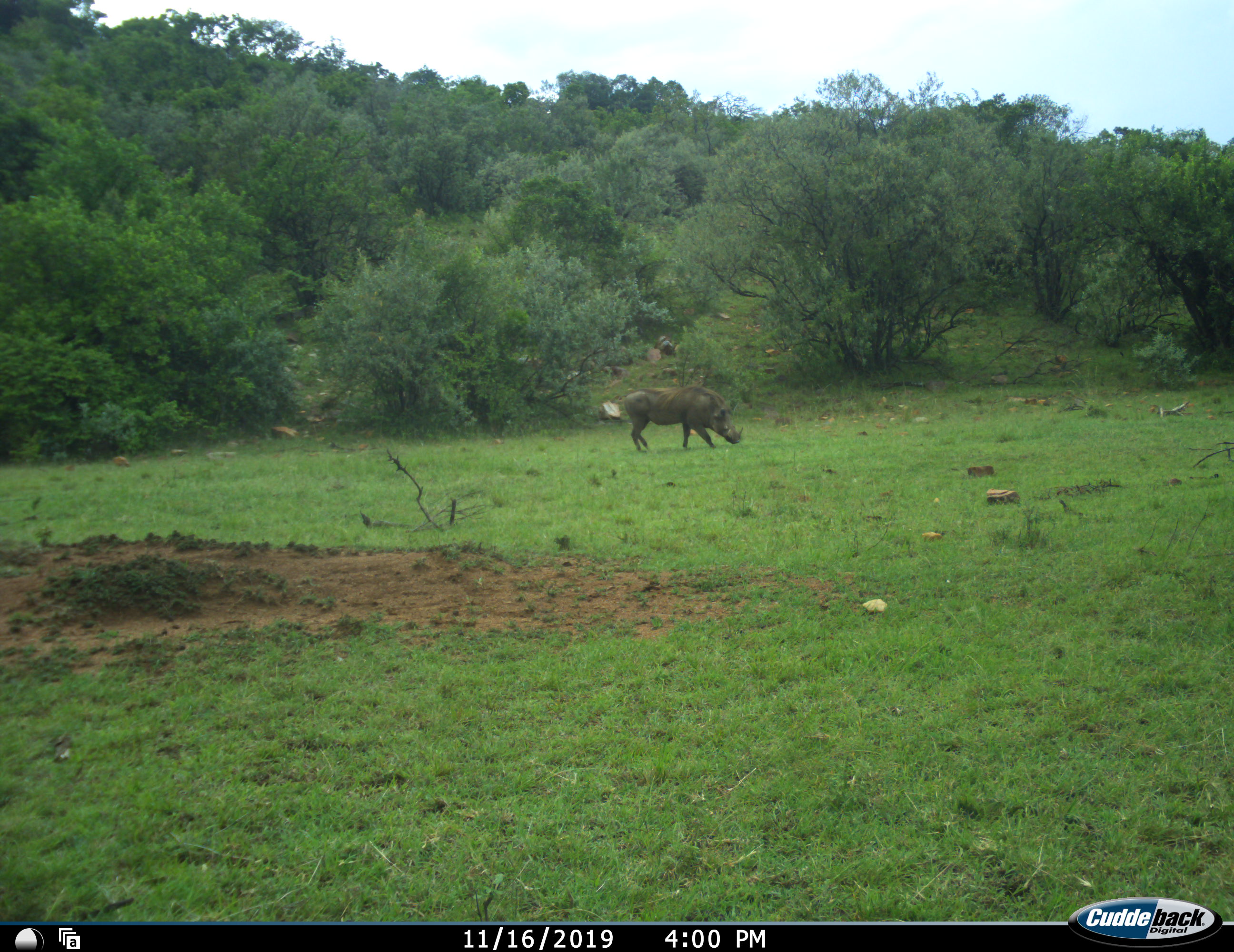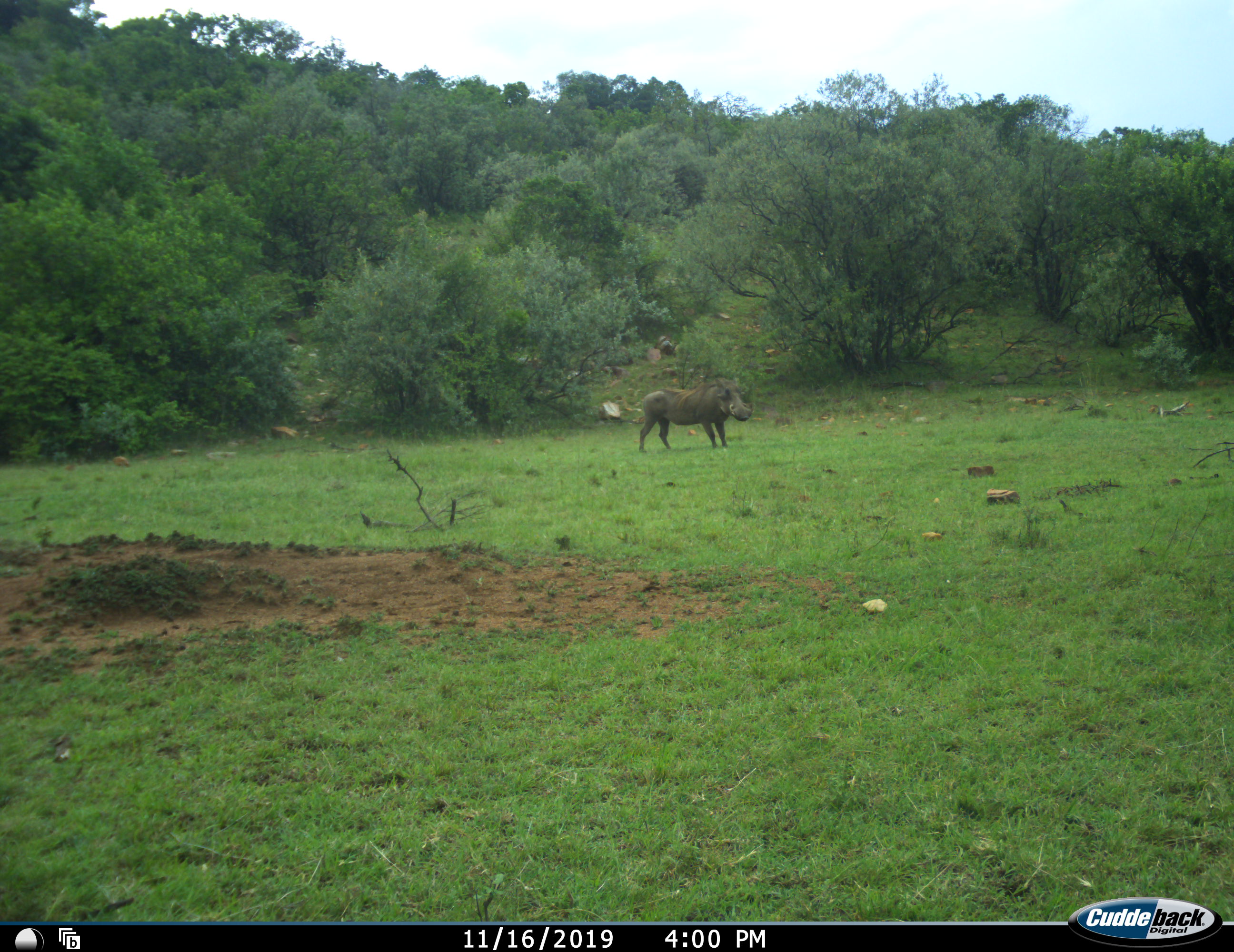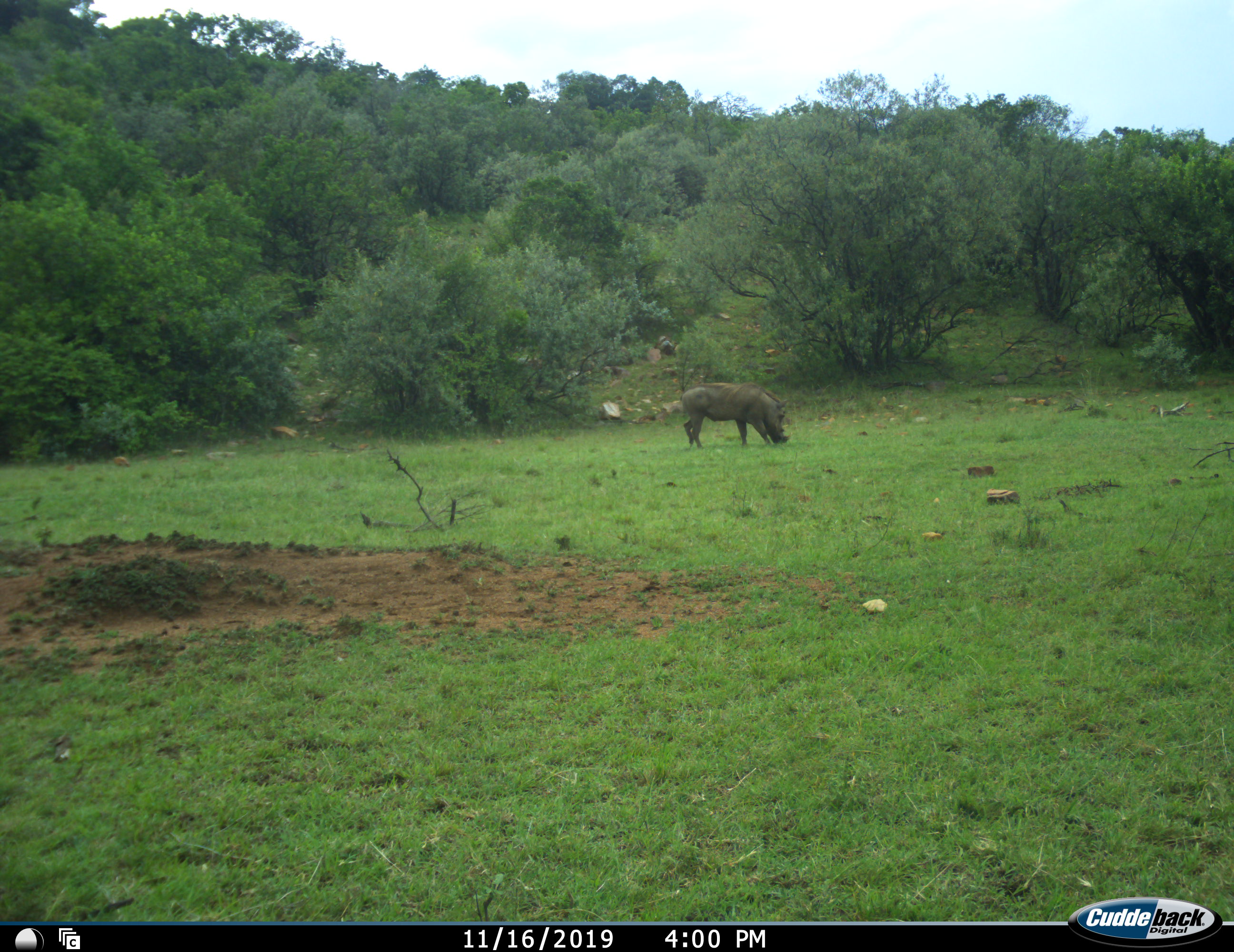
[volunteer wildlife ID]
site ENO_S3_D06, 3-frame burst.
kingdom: Animalia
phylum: Chordata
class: Mammalia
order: Artiodactyla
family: Suidae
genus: Phacochoerus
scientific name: Phacochoerus africanus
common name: warthog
Warthog (Phacochoerus africanus), count 1. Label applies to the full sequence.